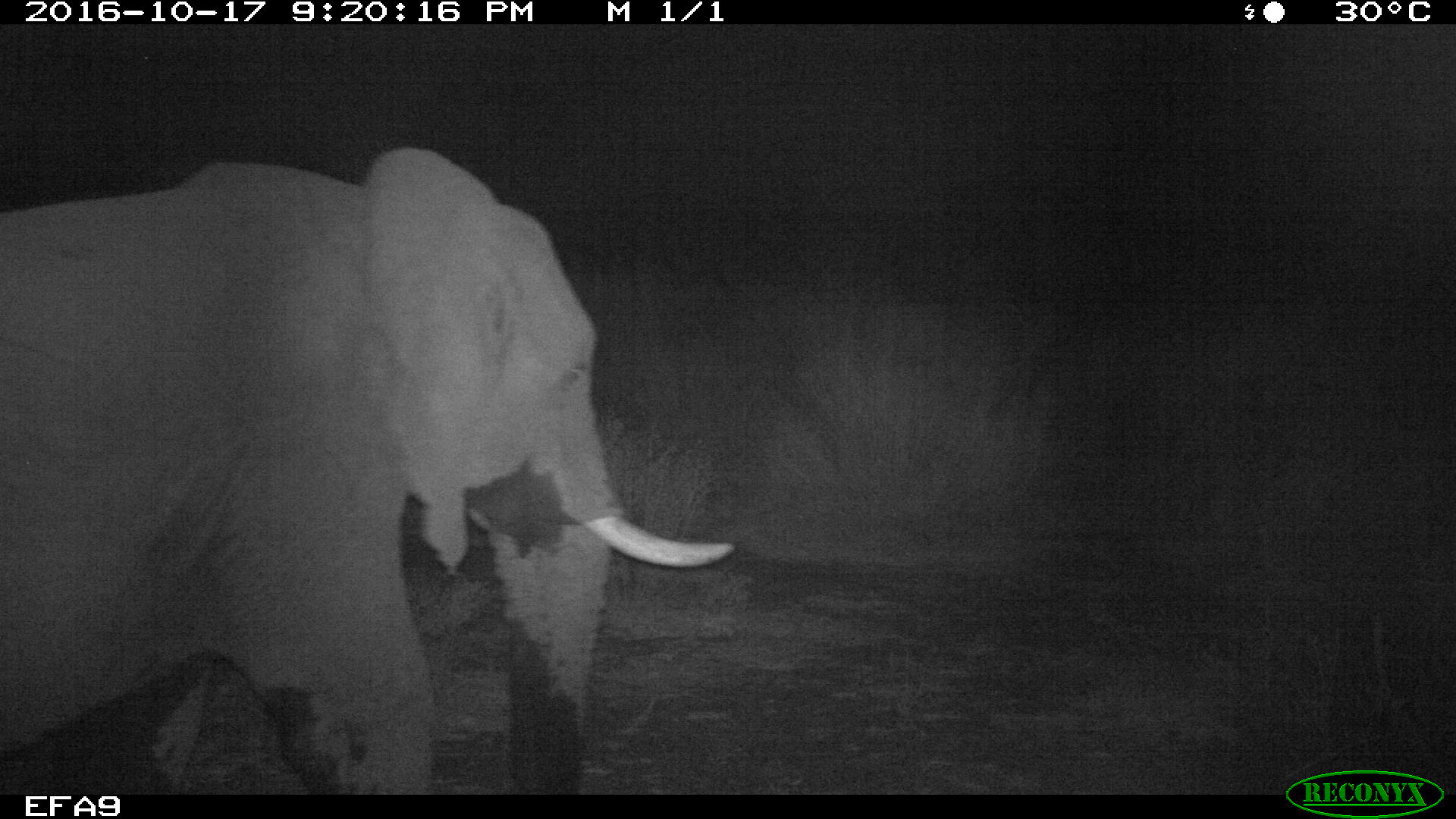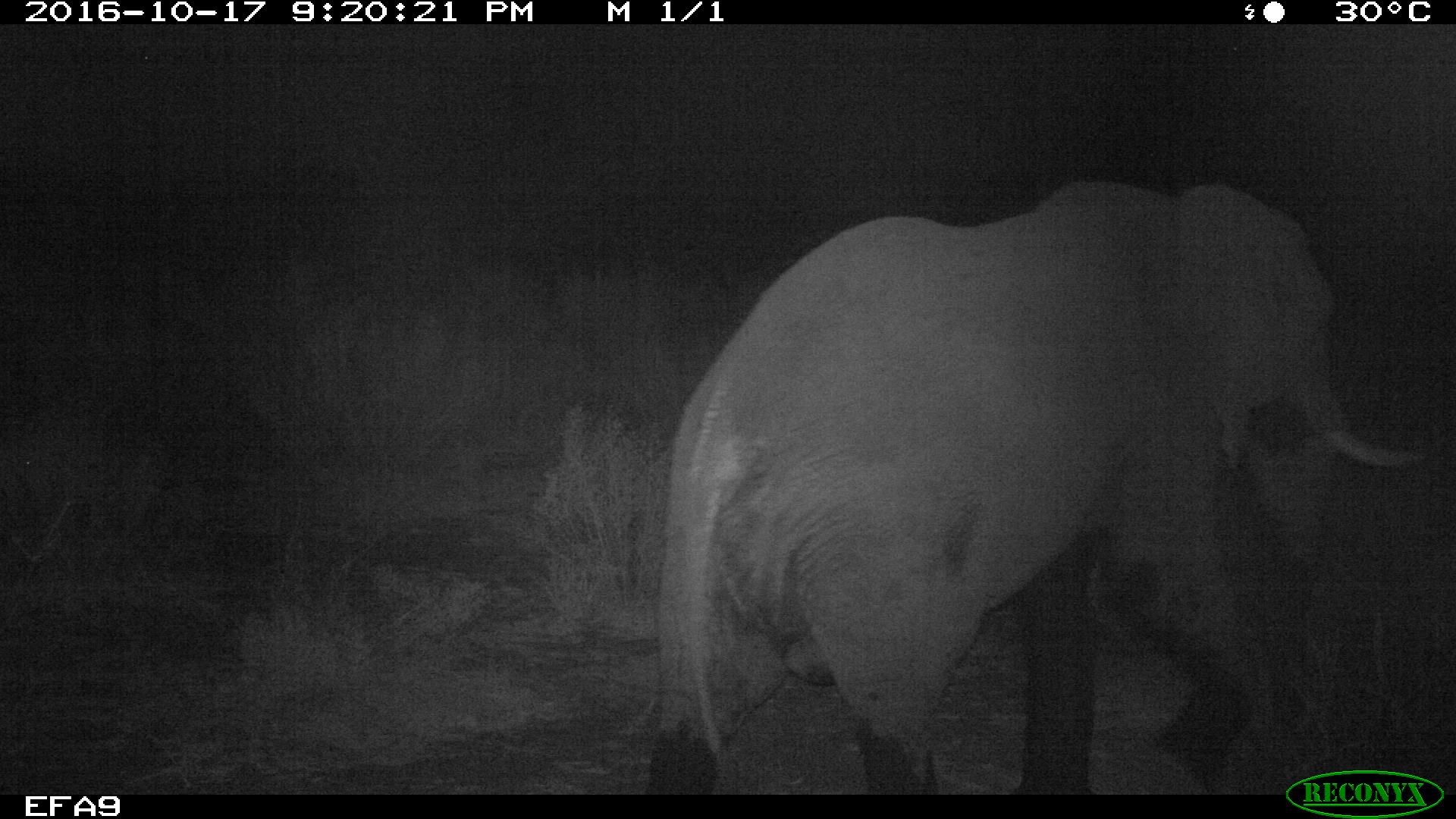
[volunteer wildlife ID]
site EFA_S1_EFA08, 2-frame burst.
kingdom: Animalia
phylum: Chordata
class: Mammalia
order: Proboscidea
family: Elephantidae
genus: Loxodonta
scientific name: Loxodonta africana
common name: african bush elephant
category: elephant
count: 1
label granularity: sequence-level